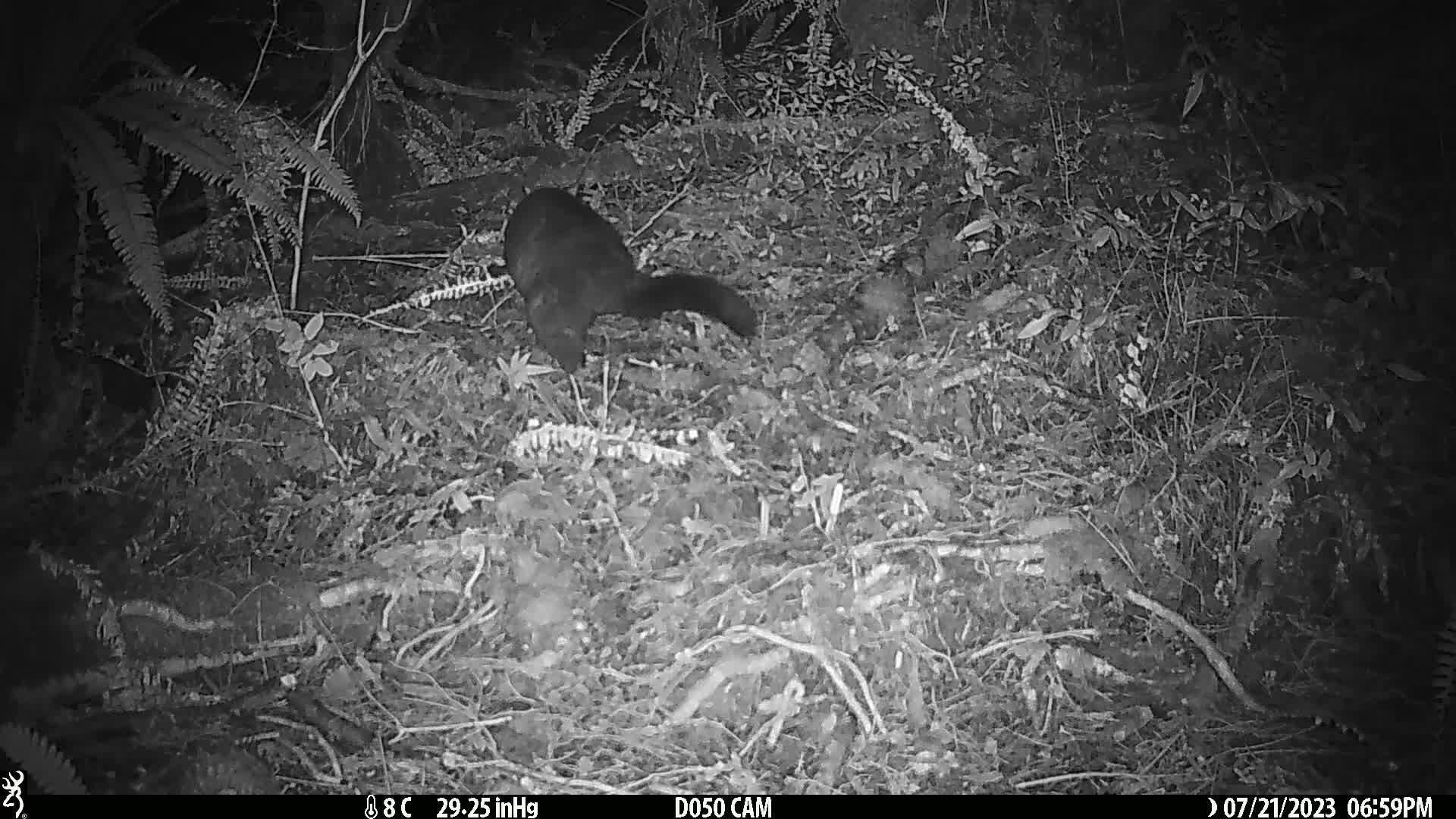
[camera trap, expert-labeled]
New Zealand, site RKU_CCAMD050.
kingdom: Animalia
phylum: Chordata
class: Mammalia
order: Diprotodontia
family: Phalangeridae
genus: Trichosurus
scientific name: Trichosurus vulpecula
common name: common brushtail possum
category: possum